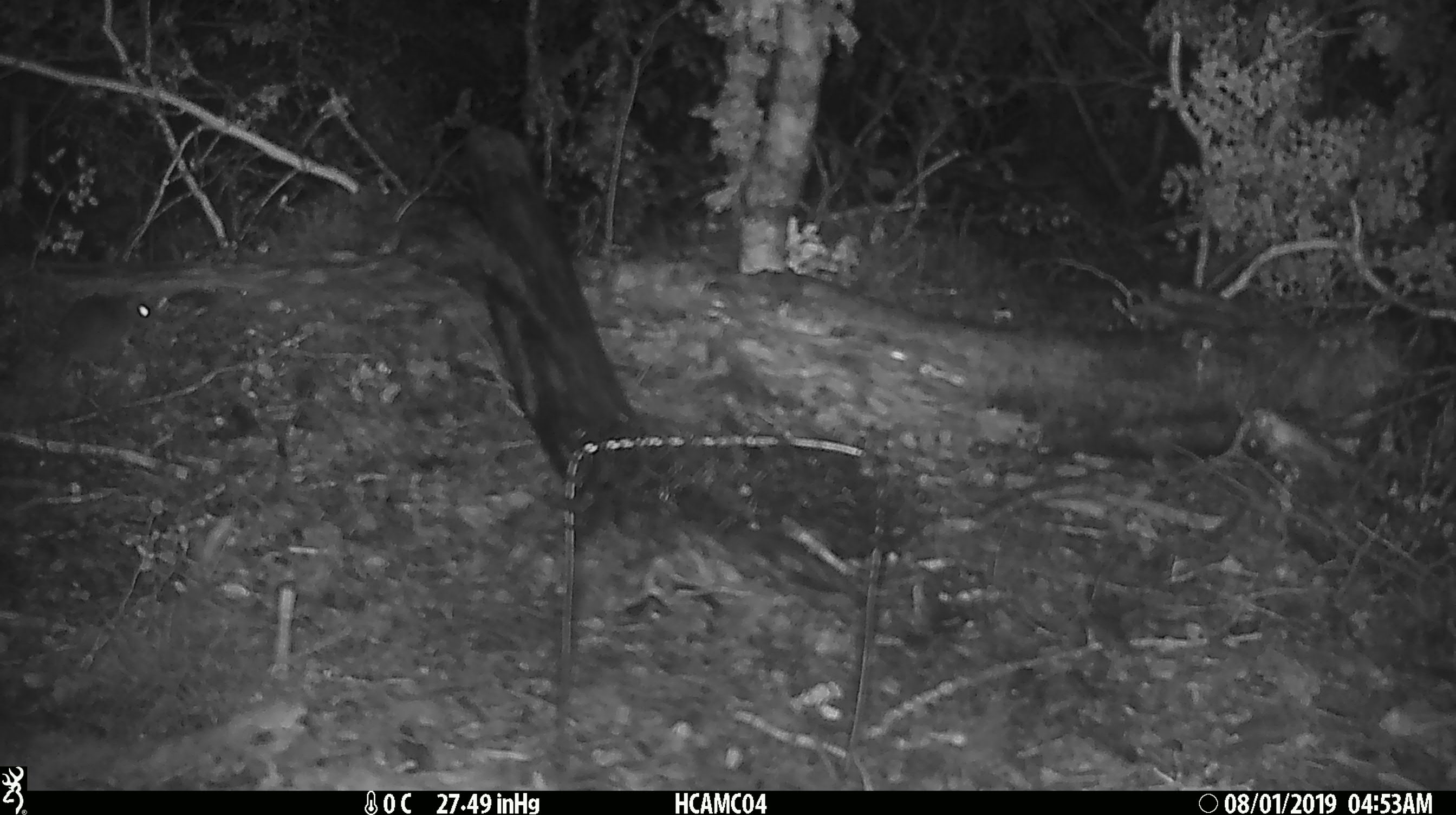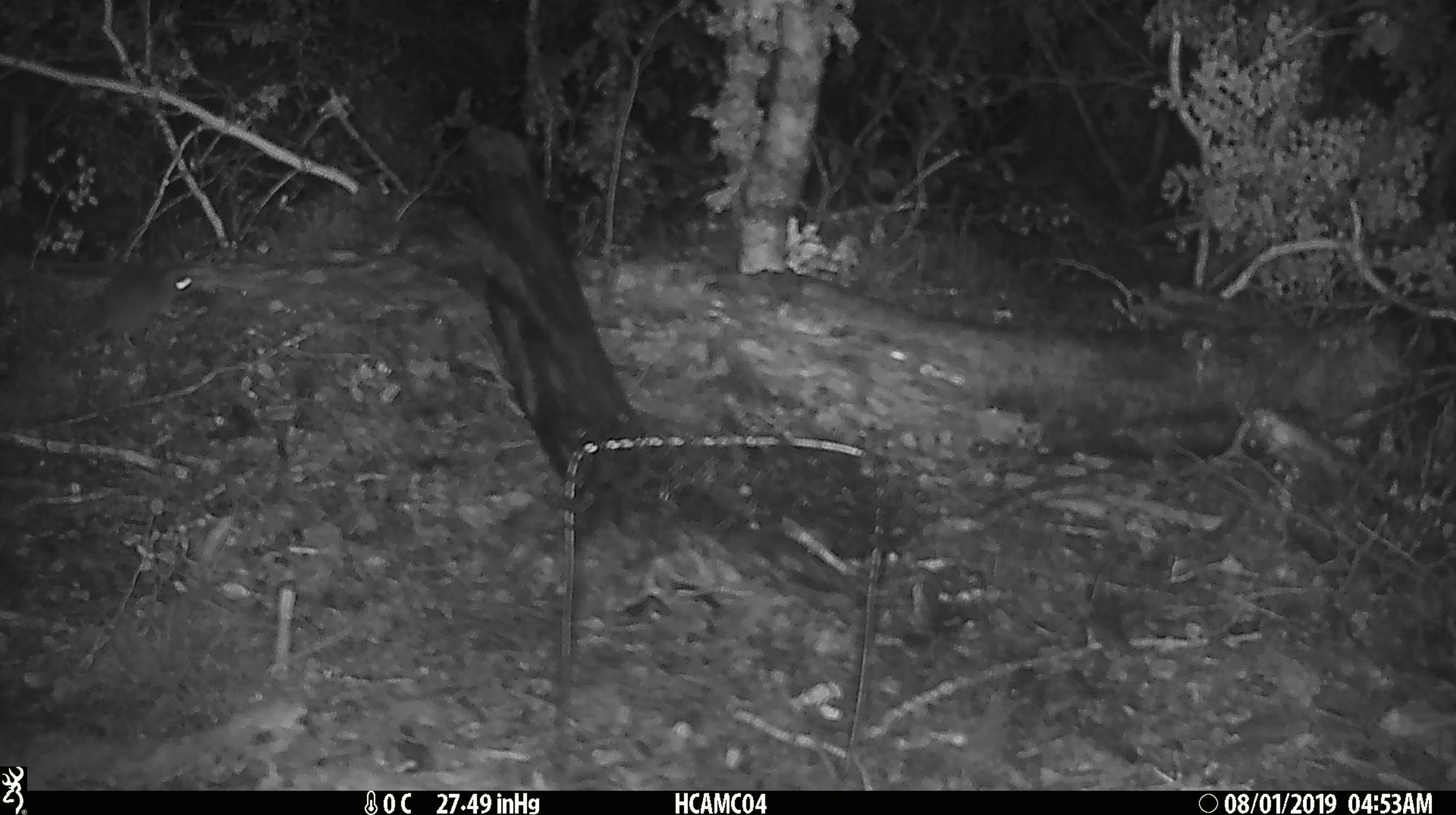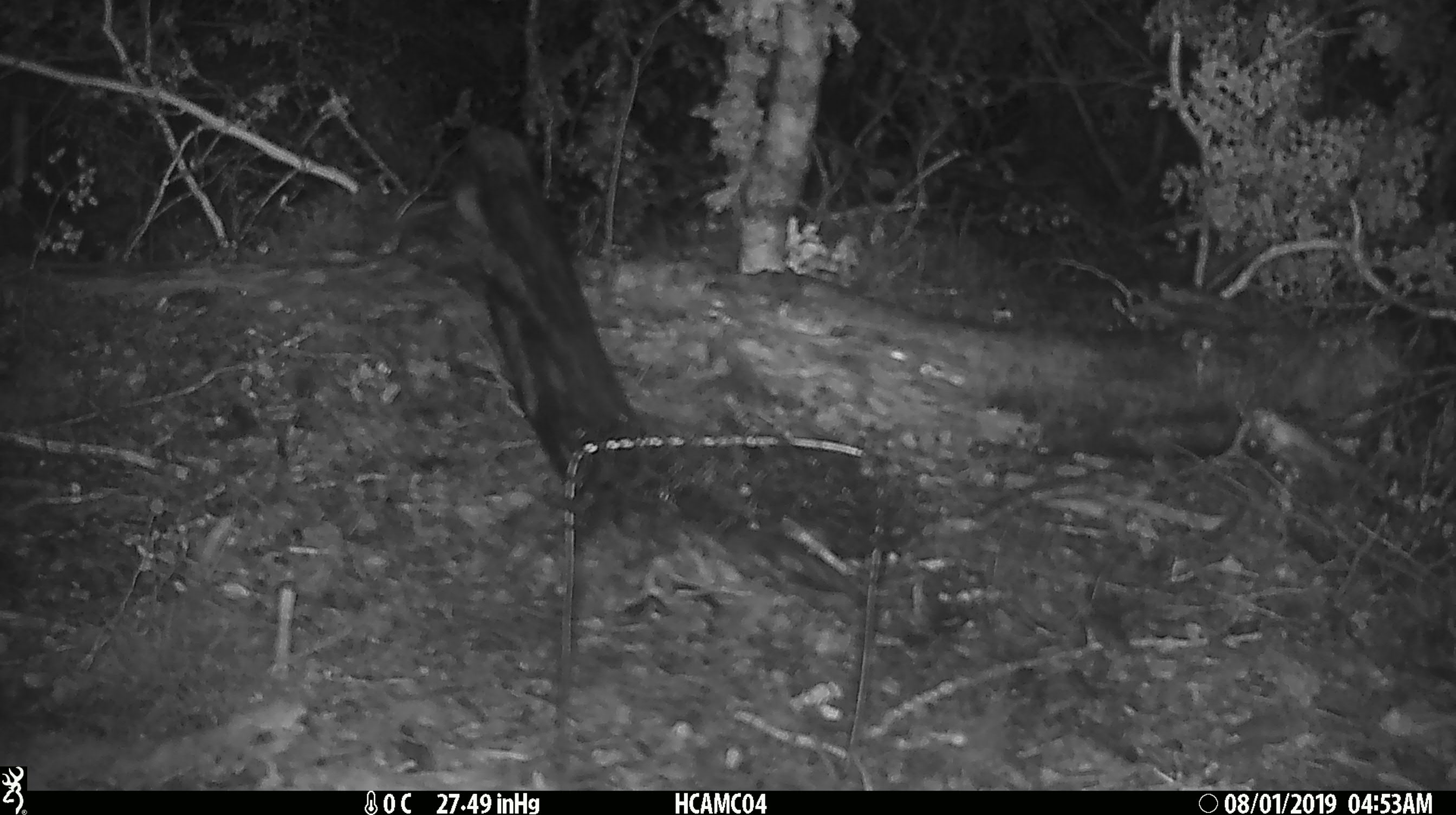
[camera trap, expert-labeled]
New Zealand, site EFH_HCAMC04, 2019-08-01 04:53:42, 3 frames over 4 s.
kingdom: Animalia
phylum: Chordata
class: Mammalia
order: Rodentia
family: Muridae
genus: Mus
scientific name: Mus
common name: mouse